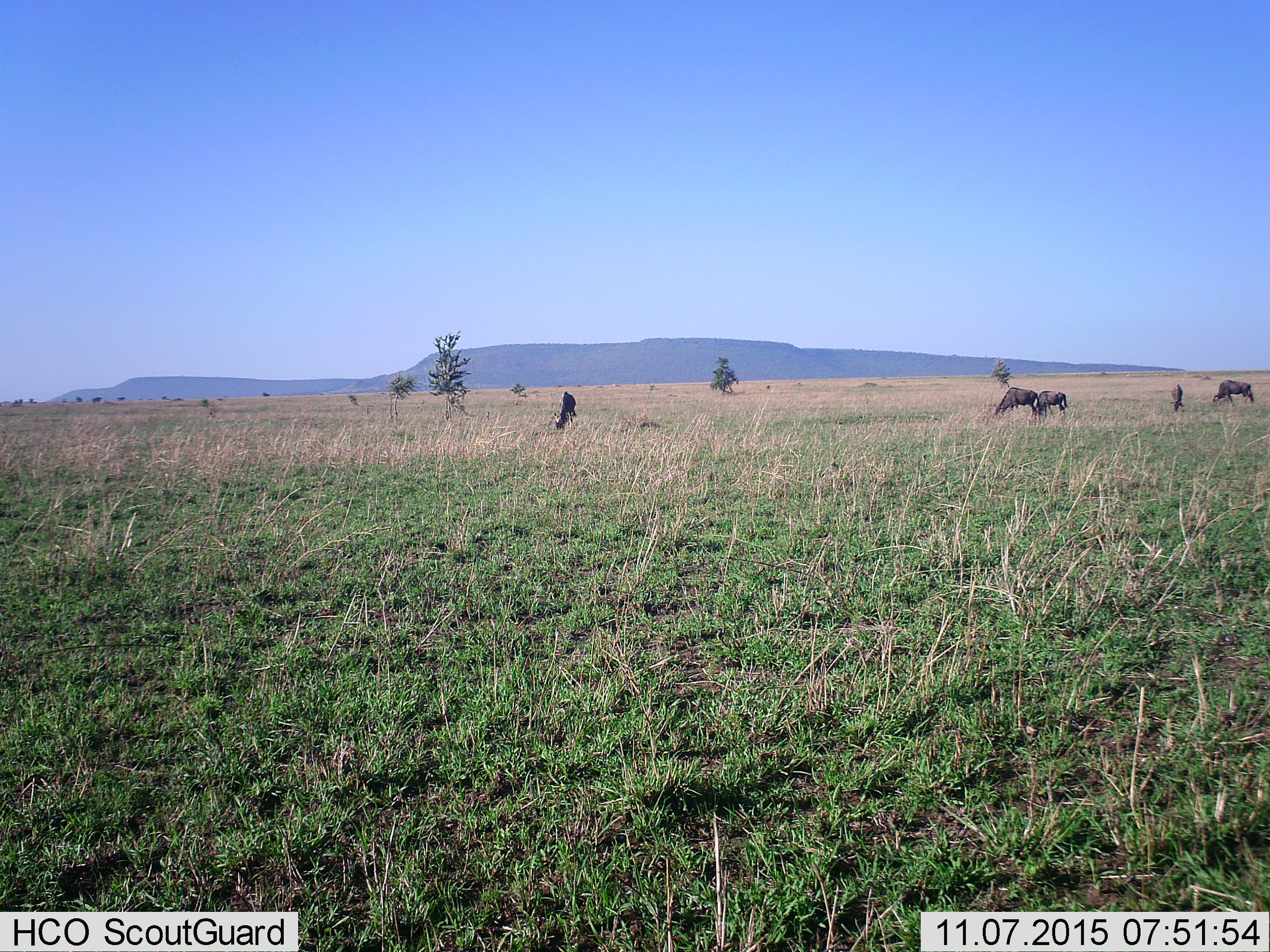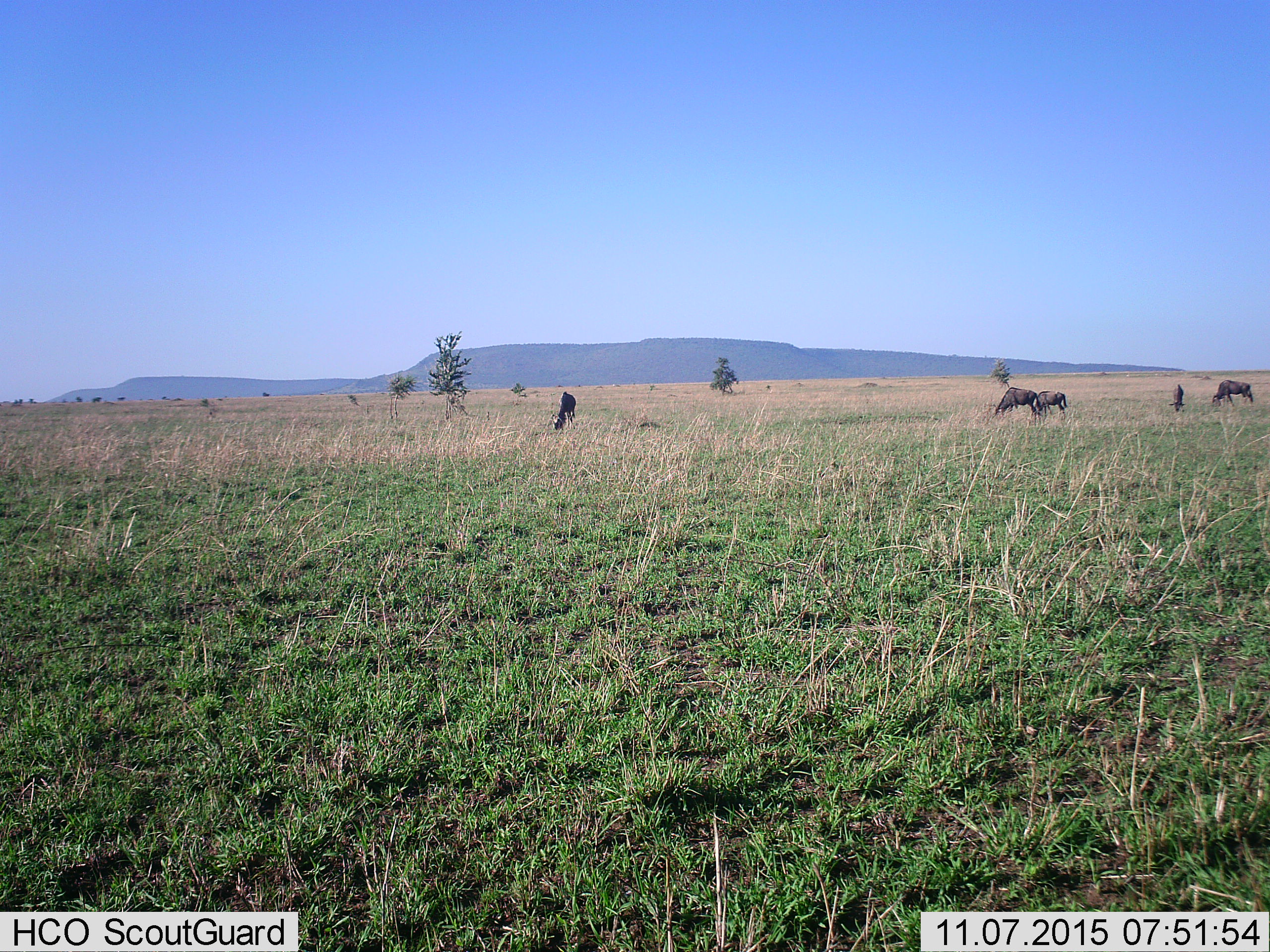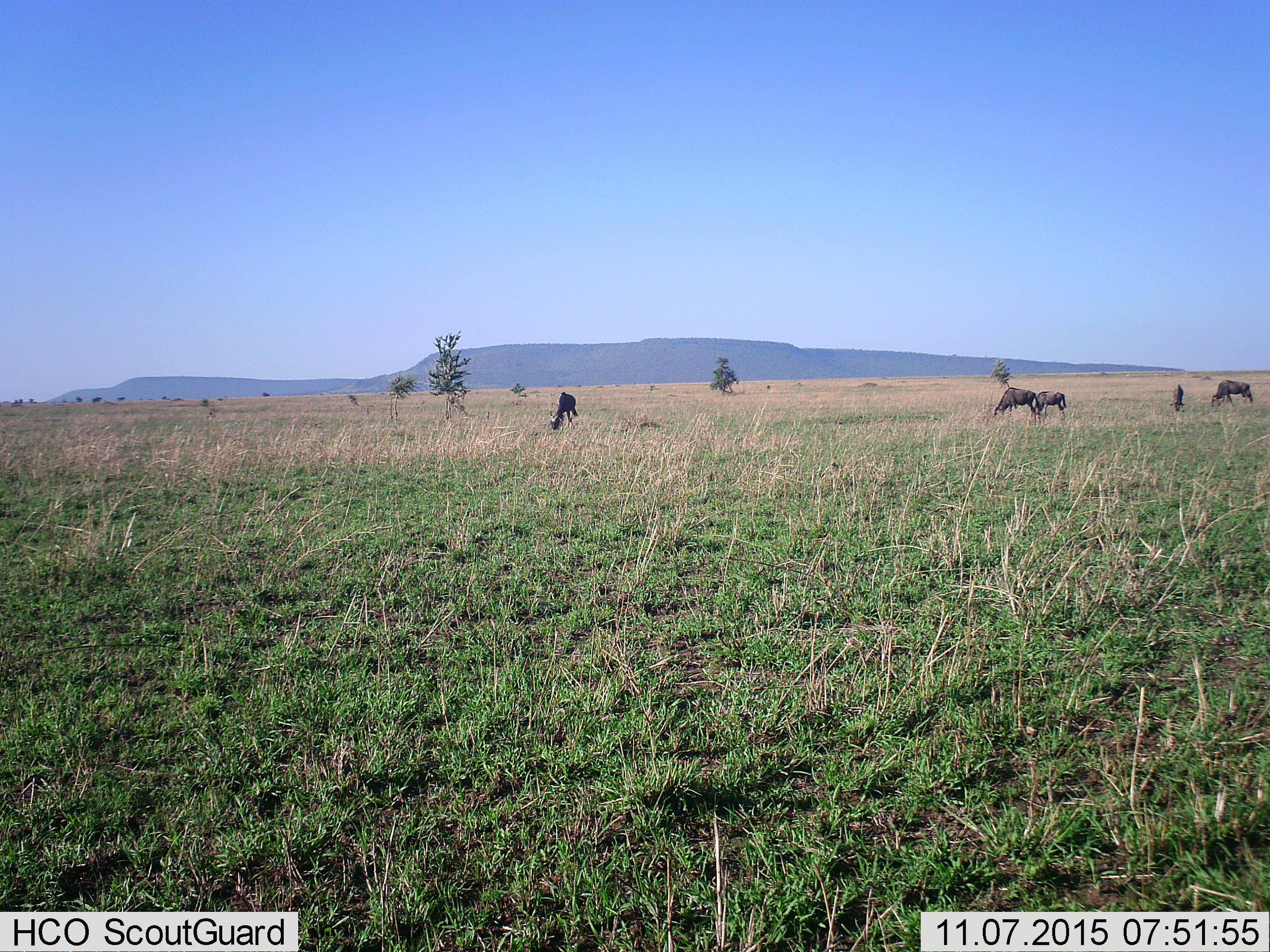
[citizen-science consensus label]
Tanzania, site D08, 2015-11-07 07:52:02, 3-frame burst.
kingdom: Animalia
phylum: Chordata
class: Mammalia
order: Artiodactyla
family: Bovidae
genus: Connochaetes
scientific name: Connochaetes taurinus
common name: blue wildebeest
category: wildebeest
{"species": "wildebeest (blue wildebeest) (Connochaetes taurinus)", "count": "5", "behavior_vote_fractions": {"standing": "9%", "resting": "0%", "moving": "36%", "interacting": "0%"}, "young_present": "0%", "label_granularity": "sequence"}